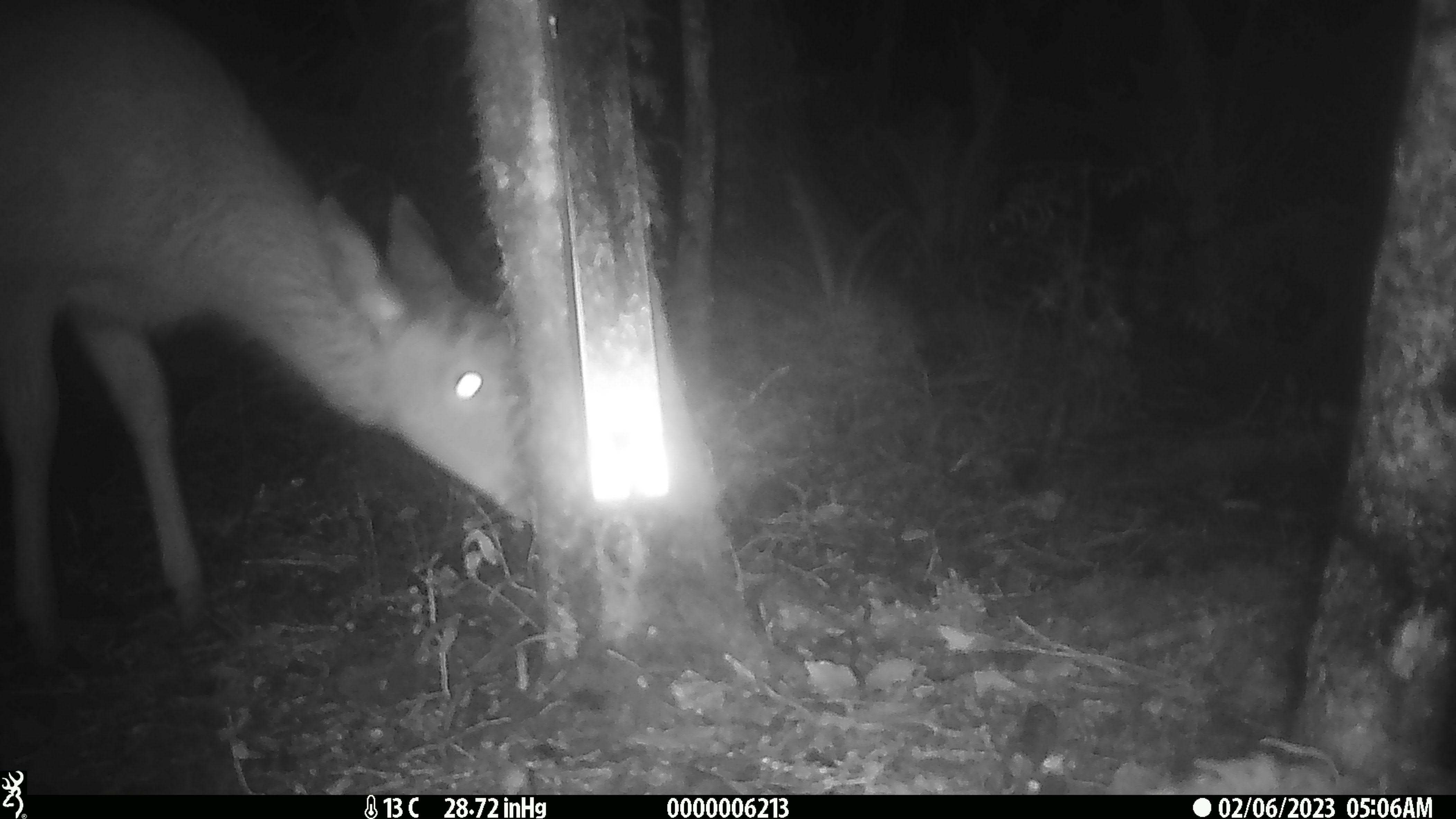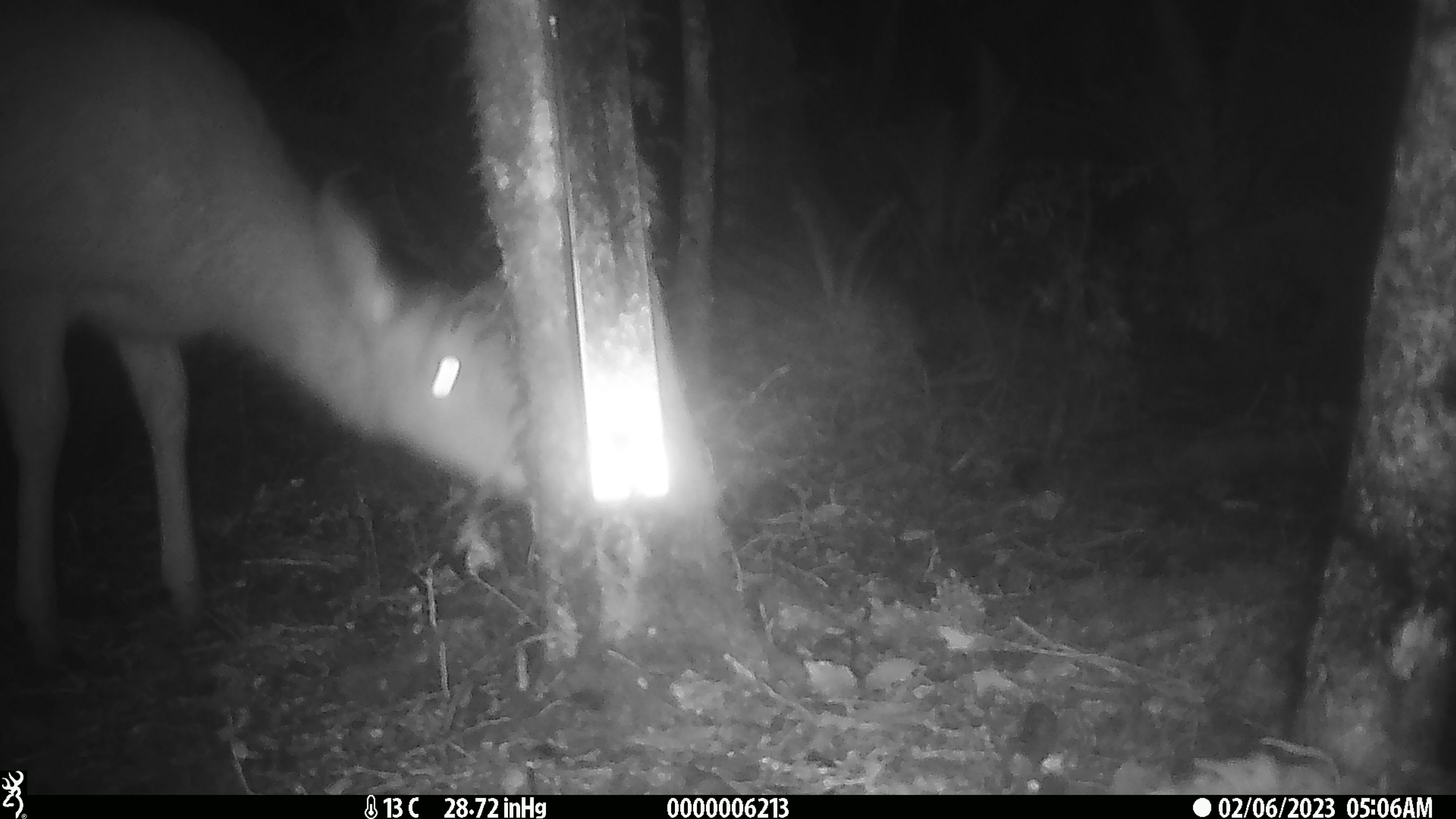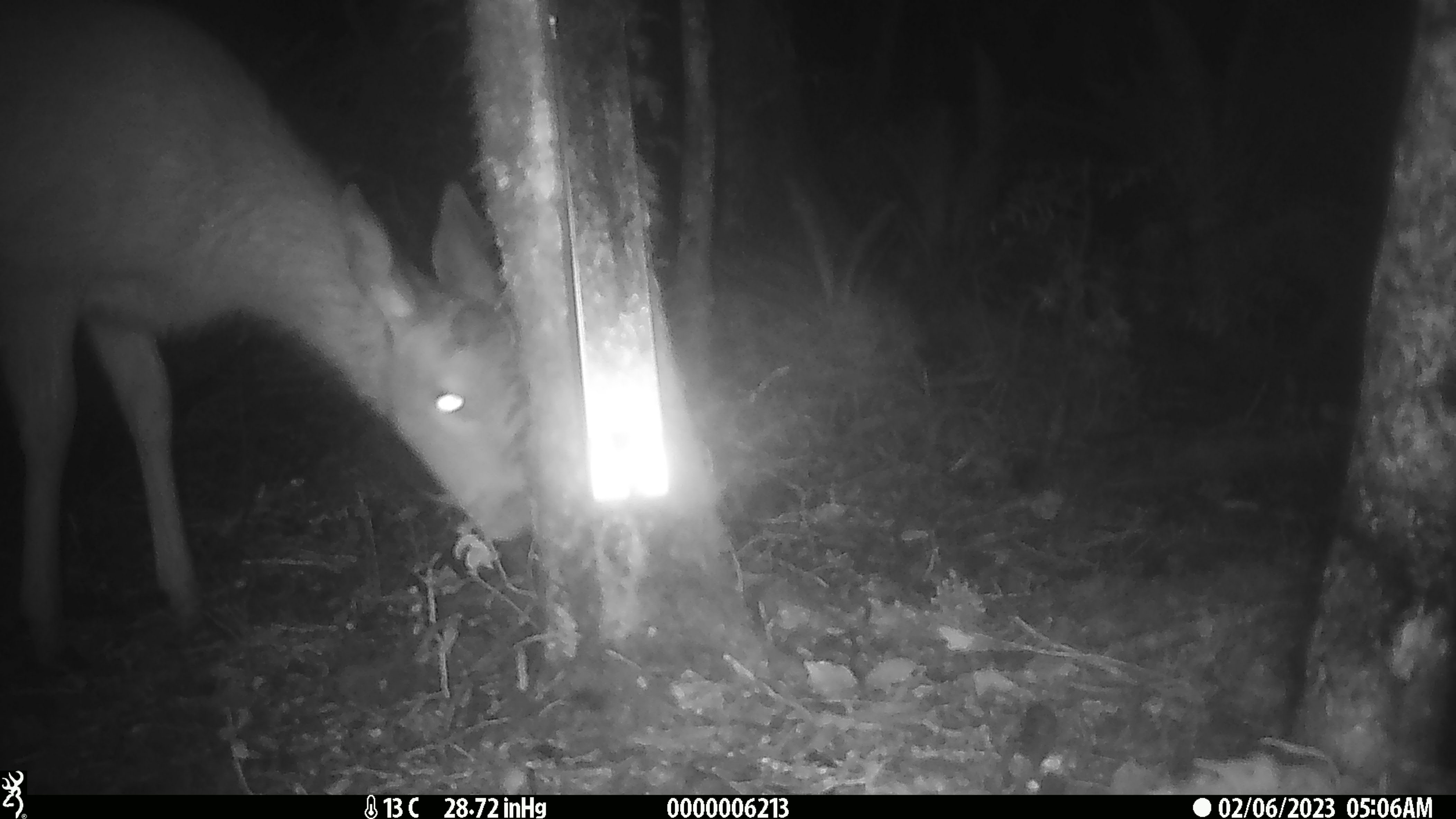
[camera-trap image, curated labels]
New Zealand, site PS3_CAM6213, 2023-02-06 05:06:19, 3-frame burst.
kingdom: Animalia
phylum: Chordata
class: Mammalia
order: Artiodactyla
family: Cervidae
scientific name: Cervidae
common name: deer